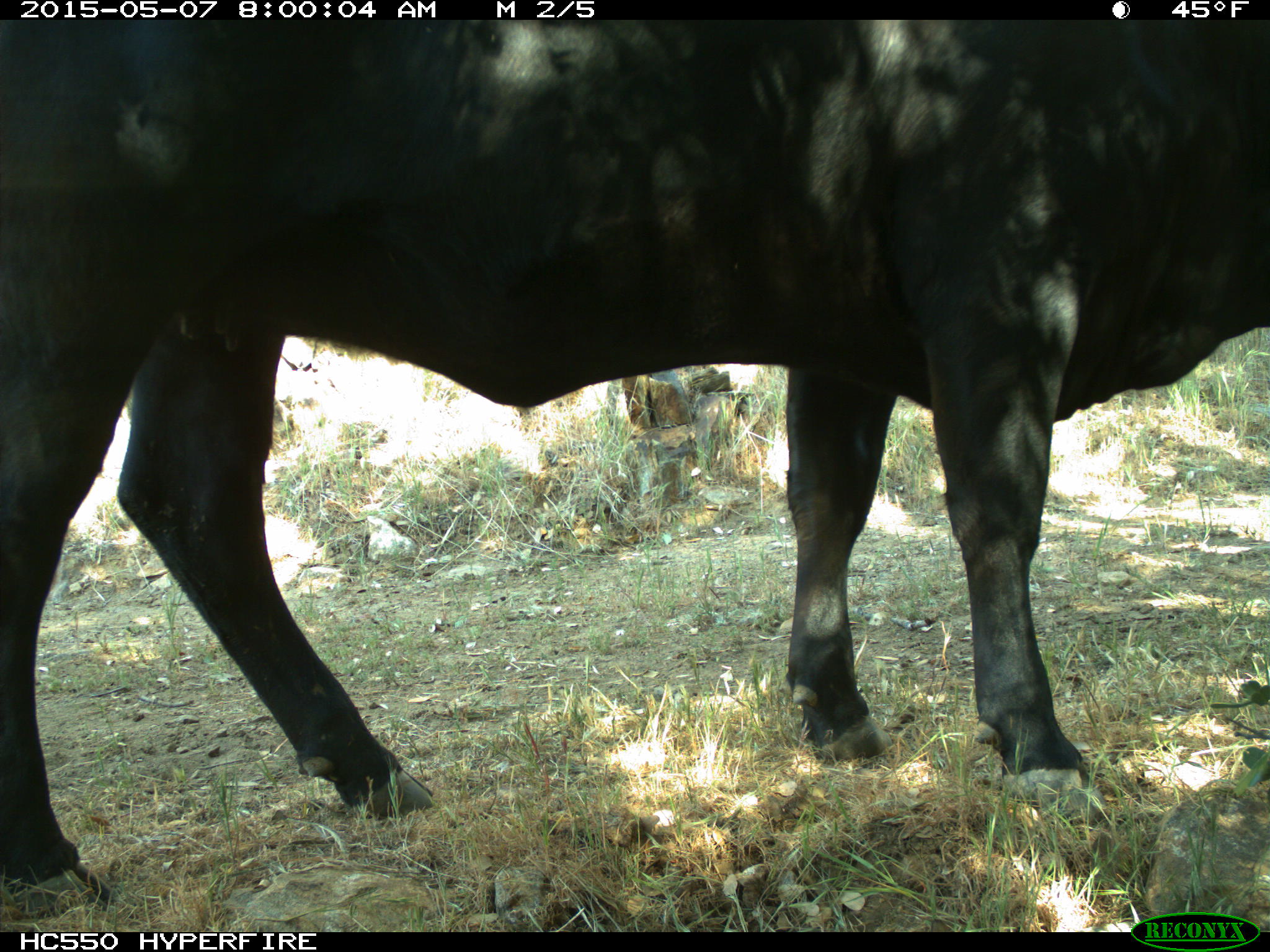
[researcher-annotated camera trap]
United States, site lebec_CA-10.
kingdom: Animalia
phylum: Chordata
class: Mammalia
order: Artiodactyla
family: Bovidae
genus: Bos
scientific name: Bos taurus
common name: domestic cow